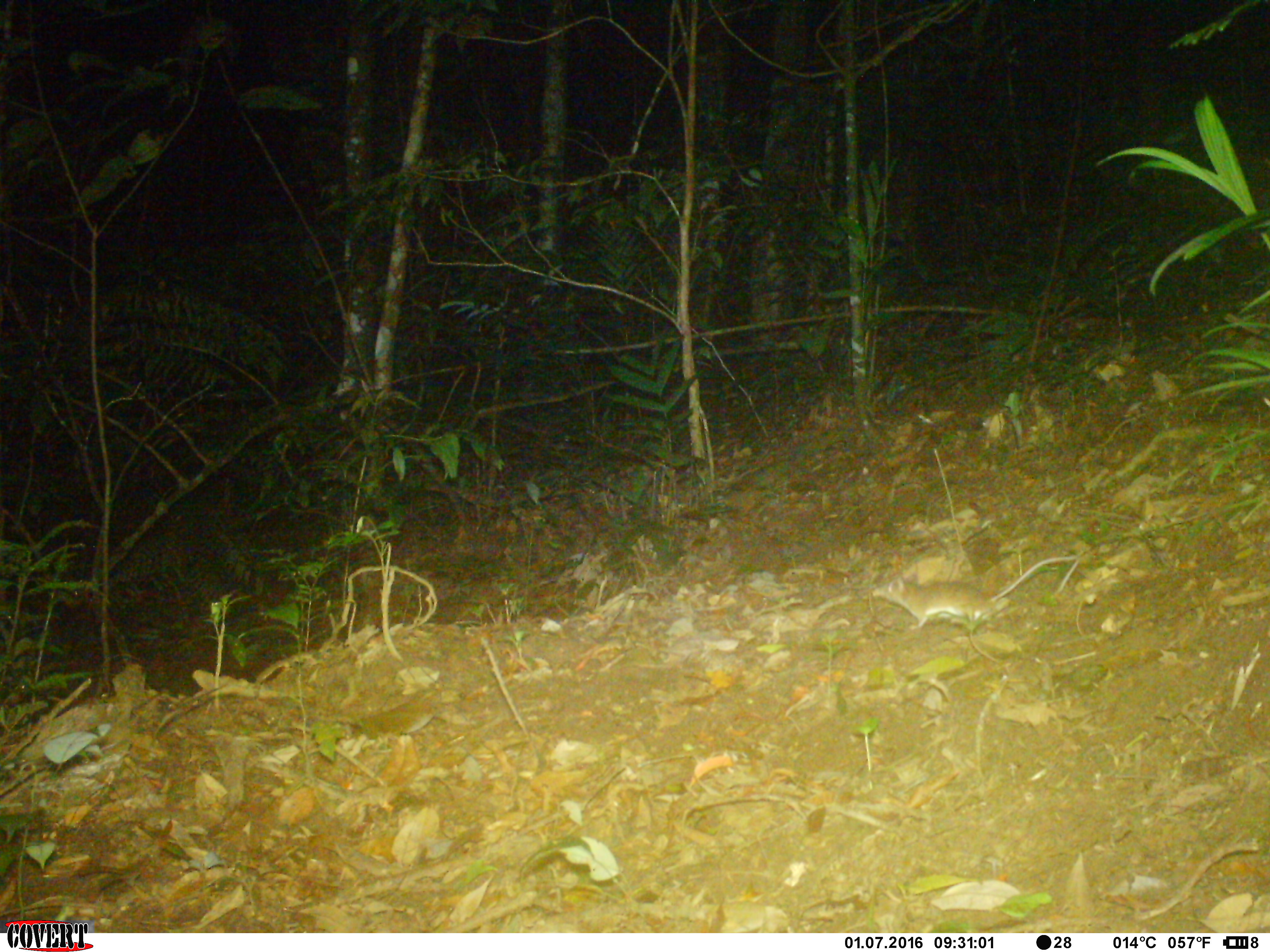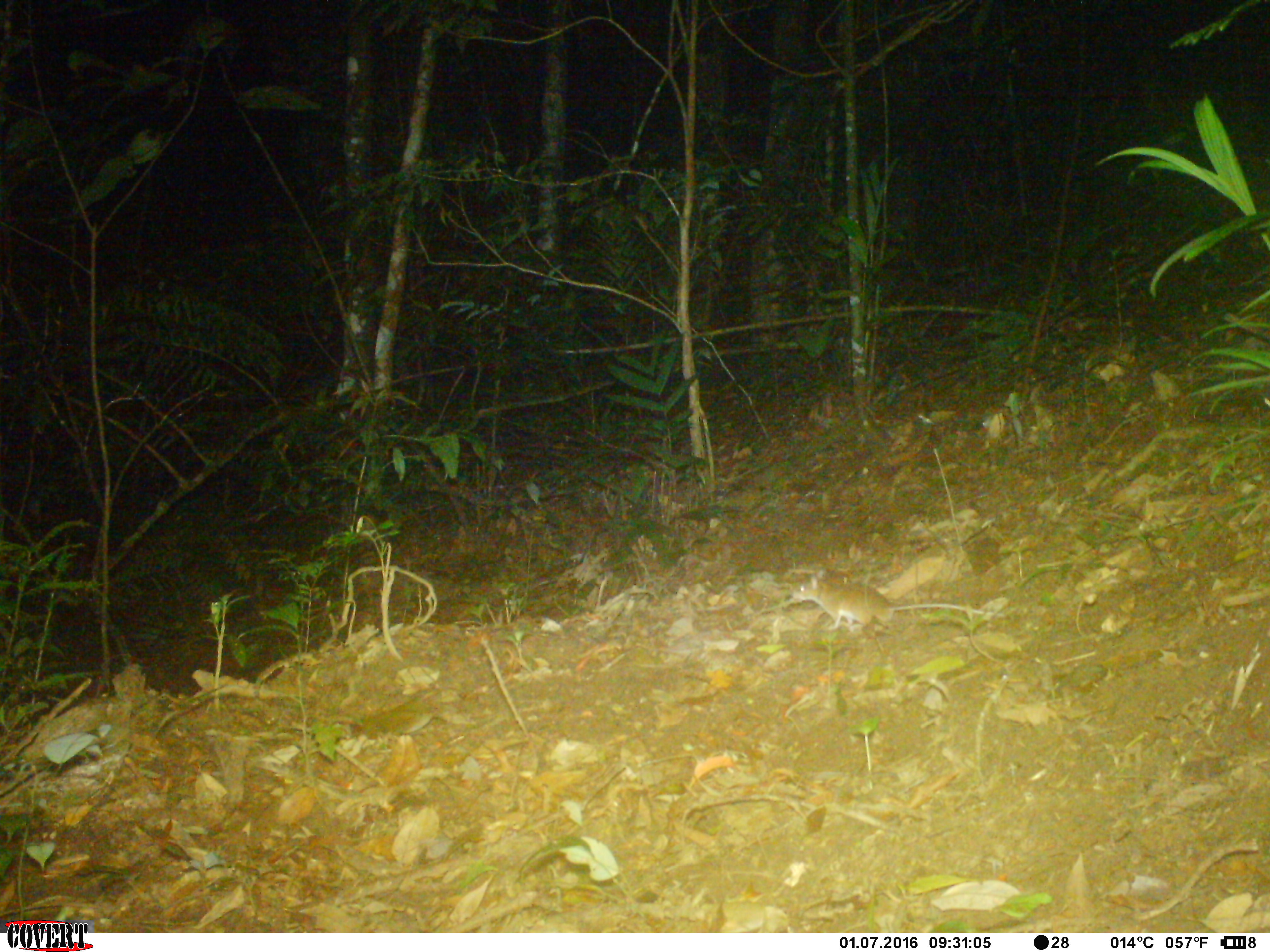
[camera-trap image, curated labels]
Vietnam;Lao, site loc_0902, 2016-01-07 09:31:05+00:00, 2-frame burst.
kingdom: Animalia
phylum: Chordata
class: Mammalia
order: Rodentia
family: Muridae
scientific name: Muridae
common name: old-world mice and rats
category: unidentified murid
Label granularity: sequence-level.